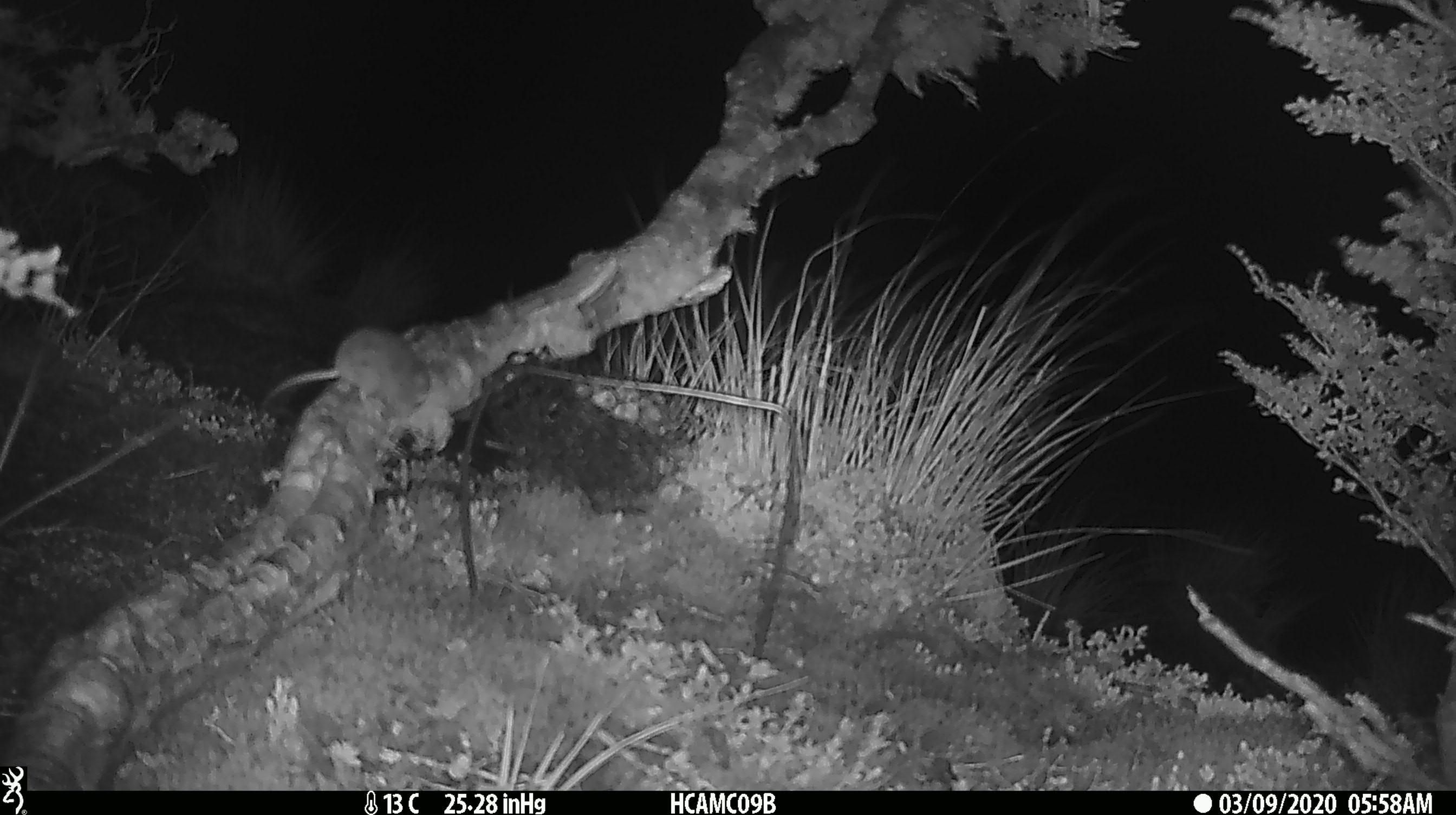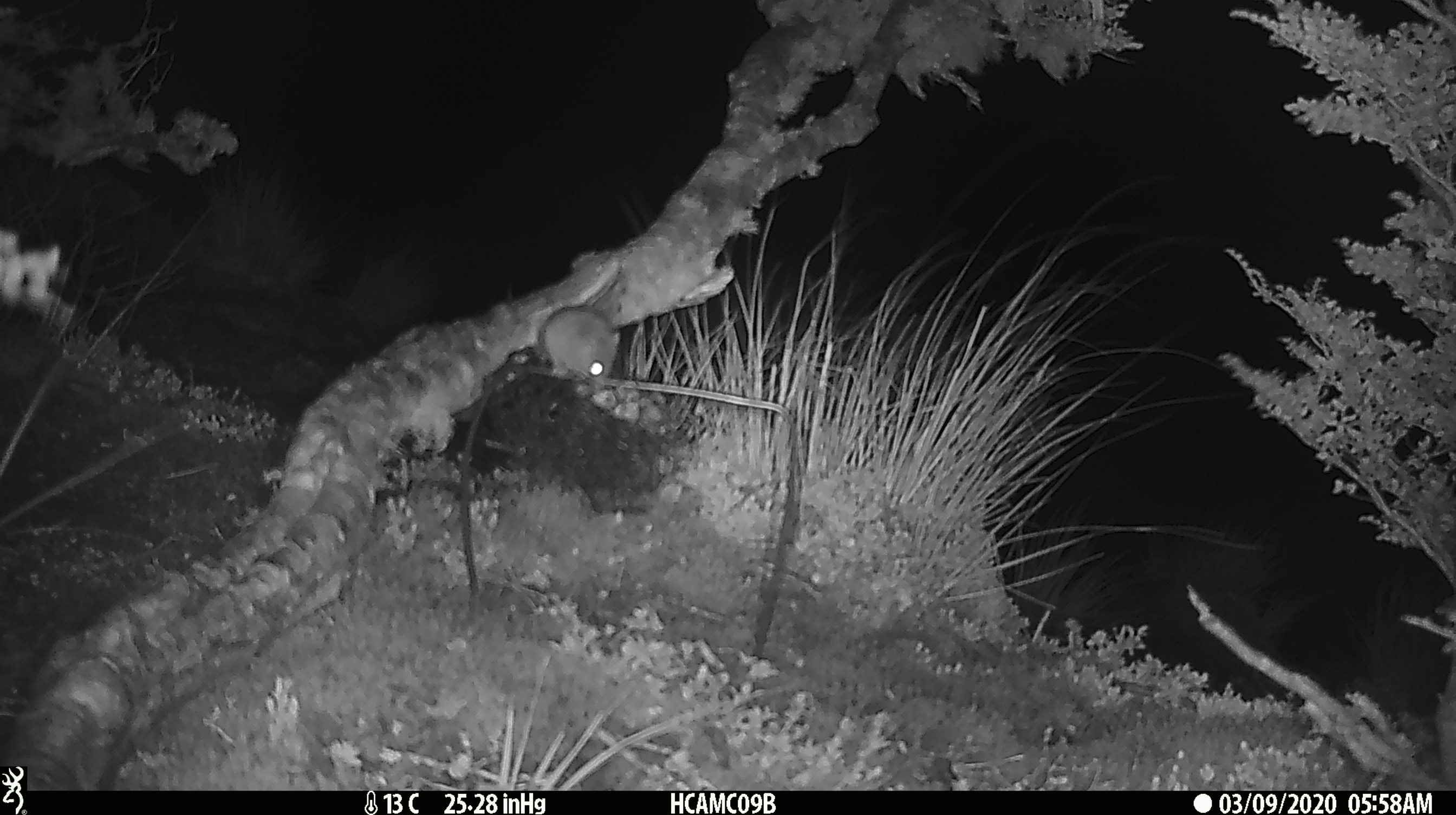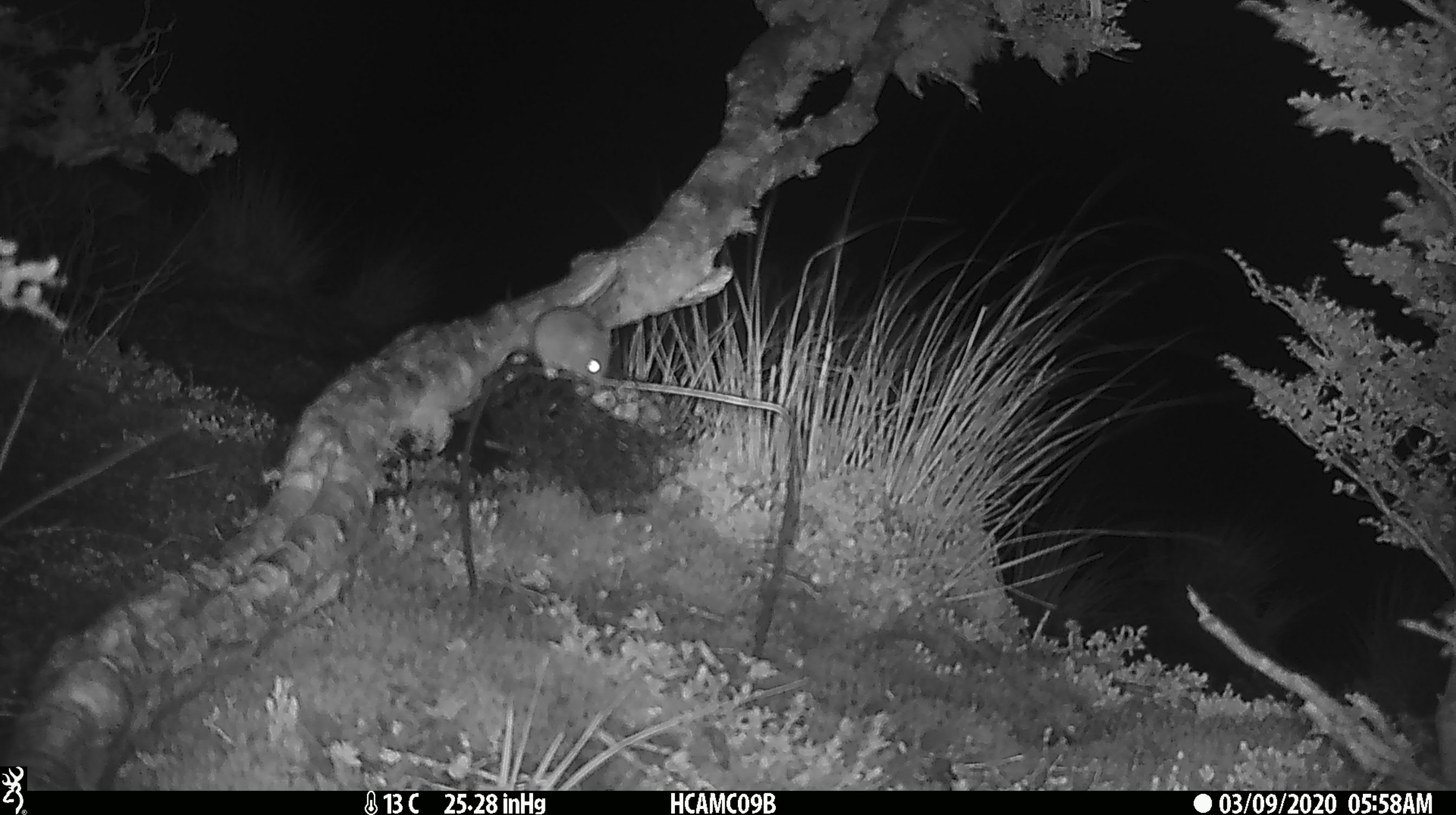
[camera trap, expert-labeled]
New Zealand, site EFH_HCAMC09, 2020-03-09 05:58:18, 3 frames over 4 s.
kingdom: Animalia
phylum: Chordata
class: Mammalia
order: Rodentia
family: Muridae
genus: Mus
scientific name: Mus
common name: mouse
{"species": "mouse (Mus)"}